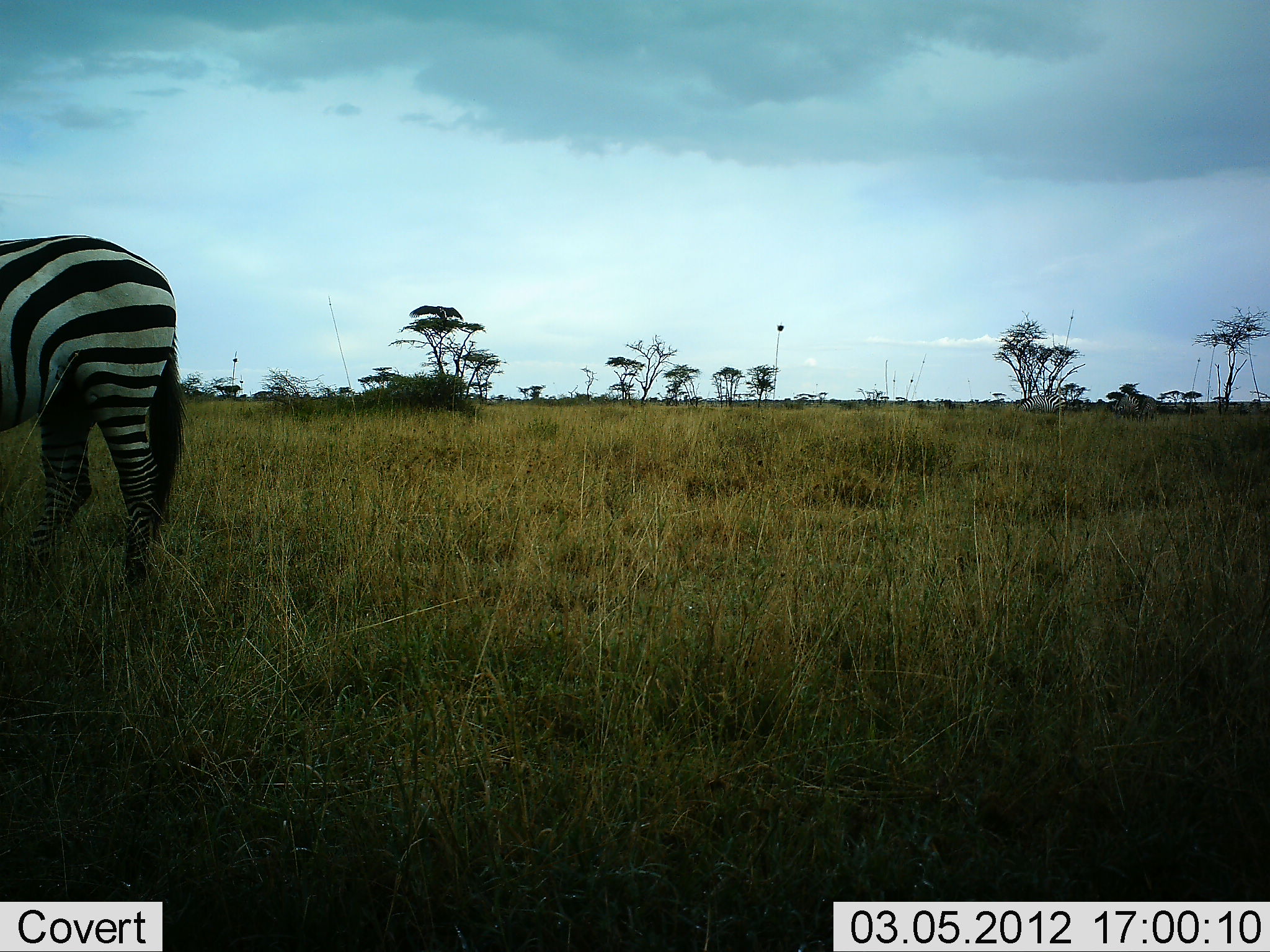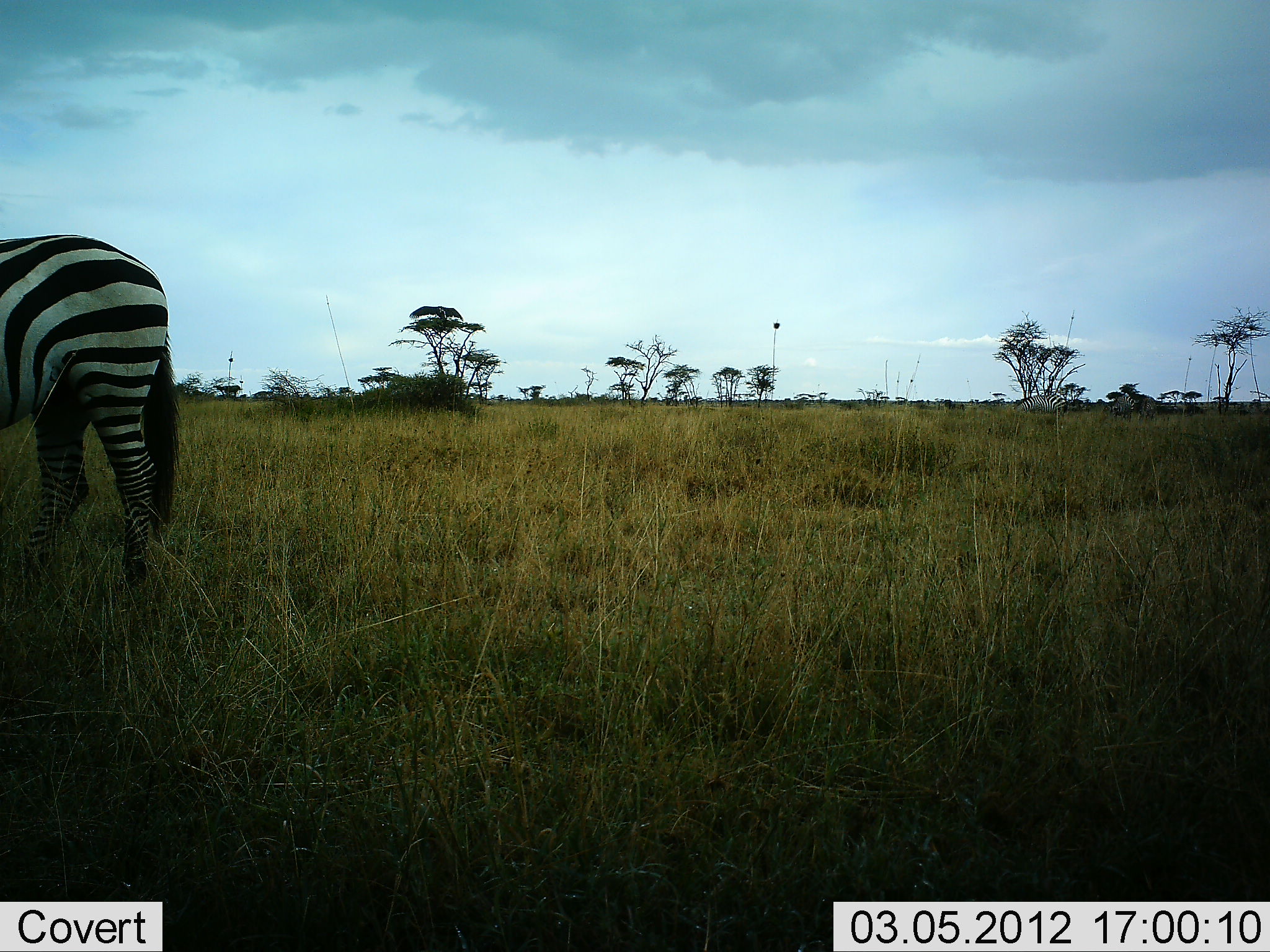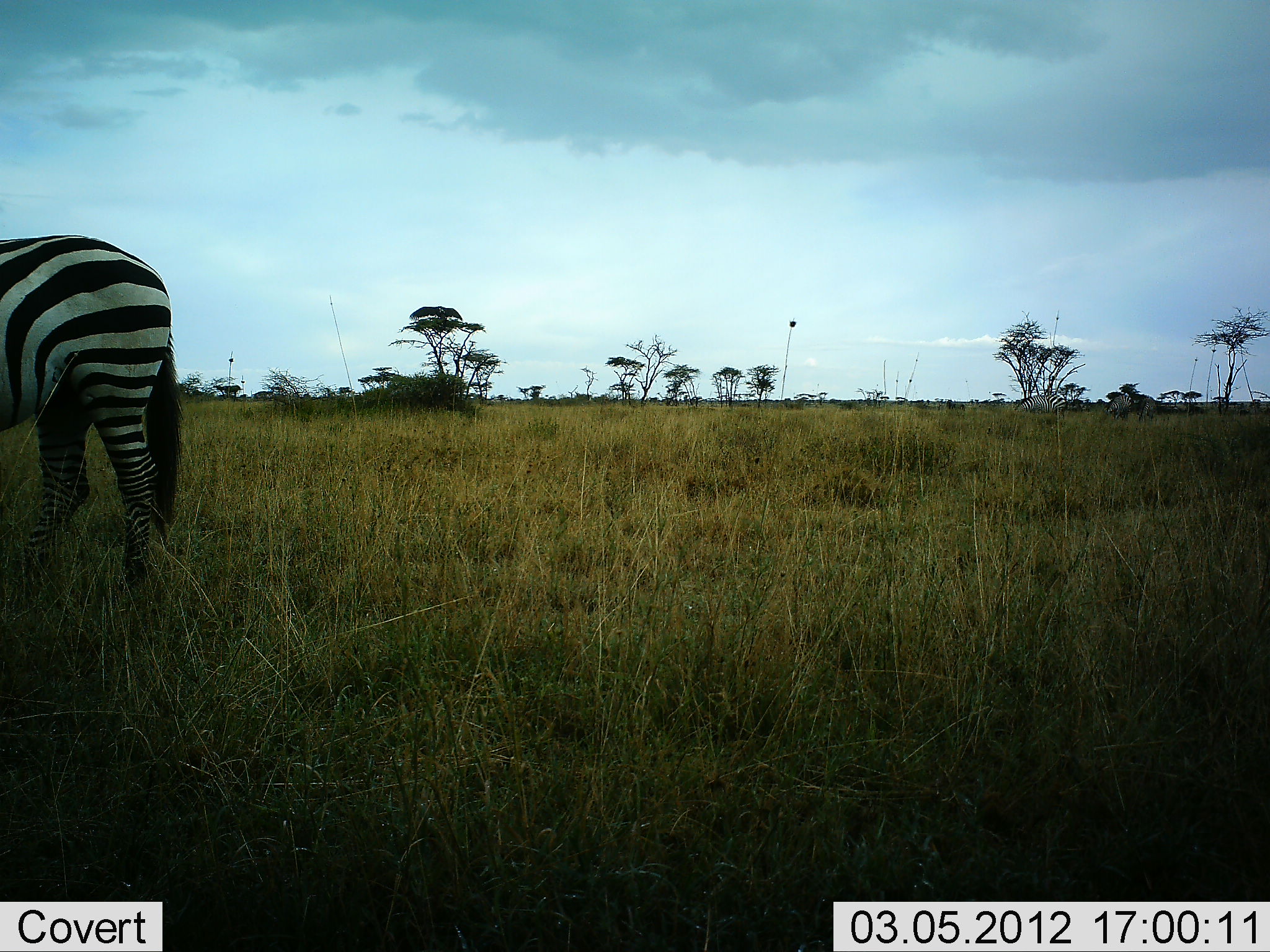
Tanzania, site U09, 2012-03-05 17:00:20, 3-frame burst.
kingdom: Animalia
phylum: Chordata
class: Mammalia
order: Perissodactyla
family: Equidae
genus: Equus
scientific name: Equus quagga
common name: plains zebra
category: zebra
Zebra (plains zebra) (Equus quagga), count 1. Behavior (volunteer vote fractions): standing 82%, resting 0%, moving 11%, interacting 0%. Young present (vote fraction): 0%. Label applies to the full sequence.